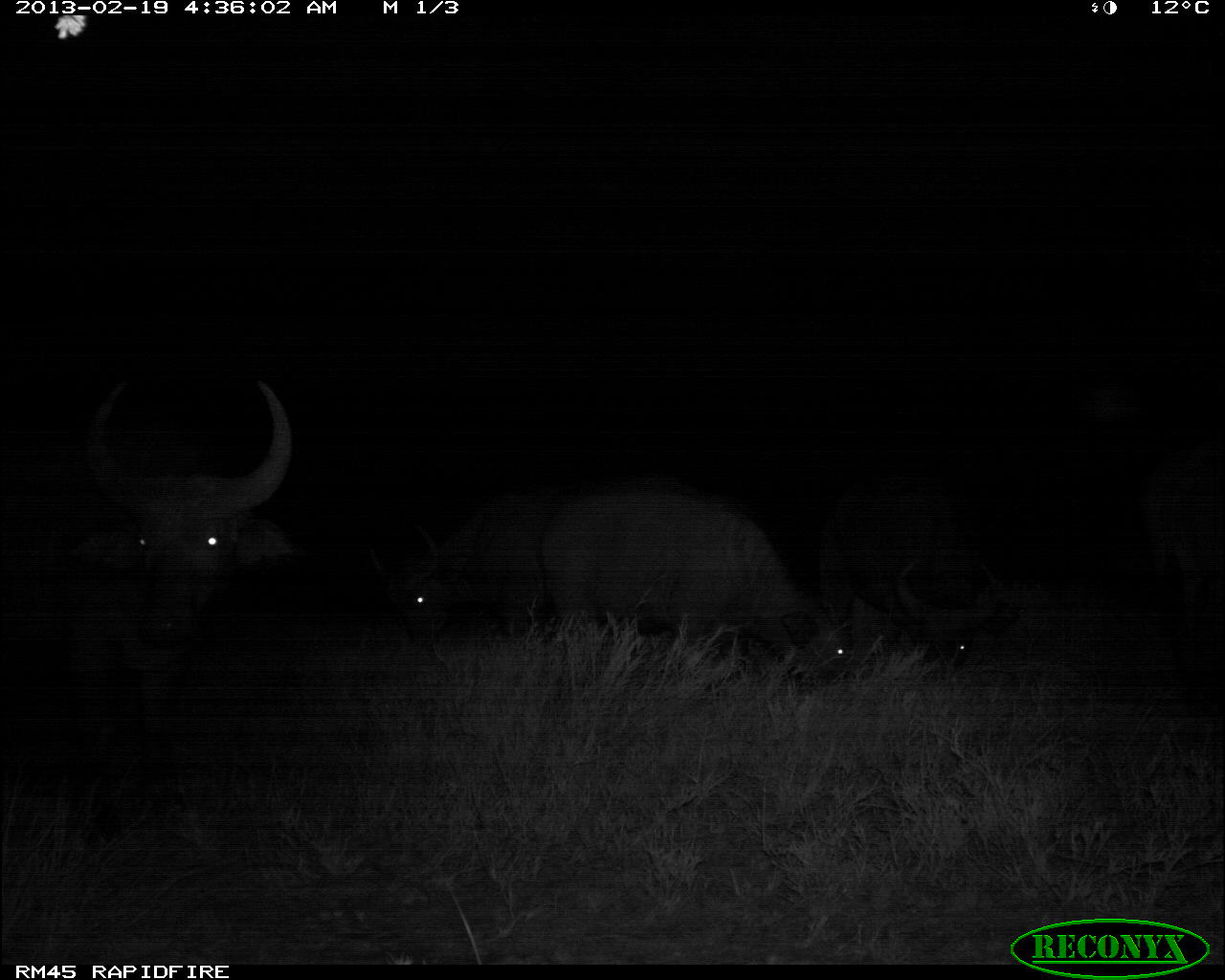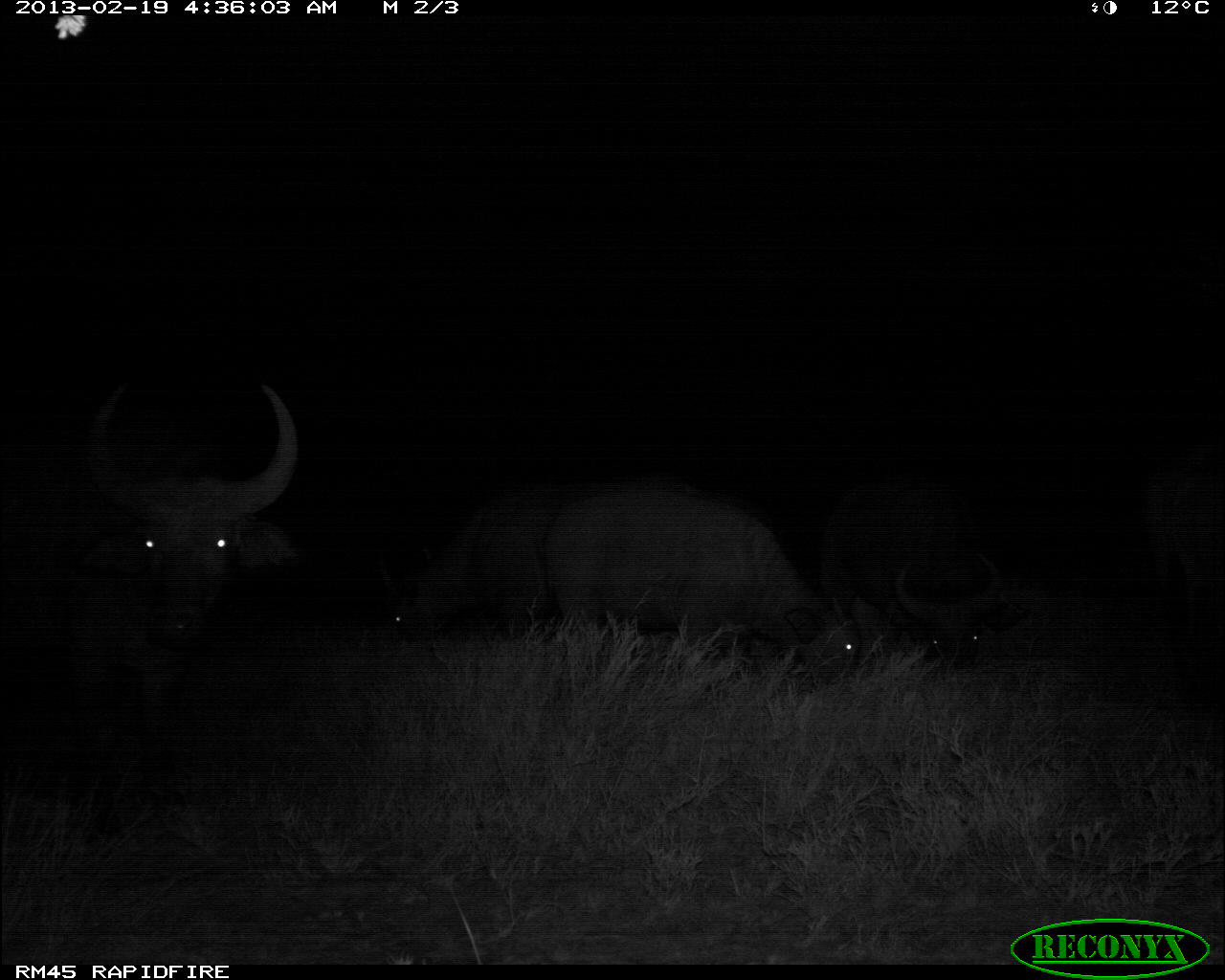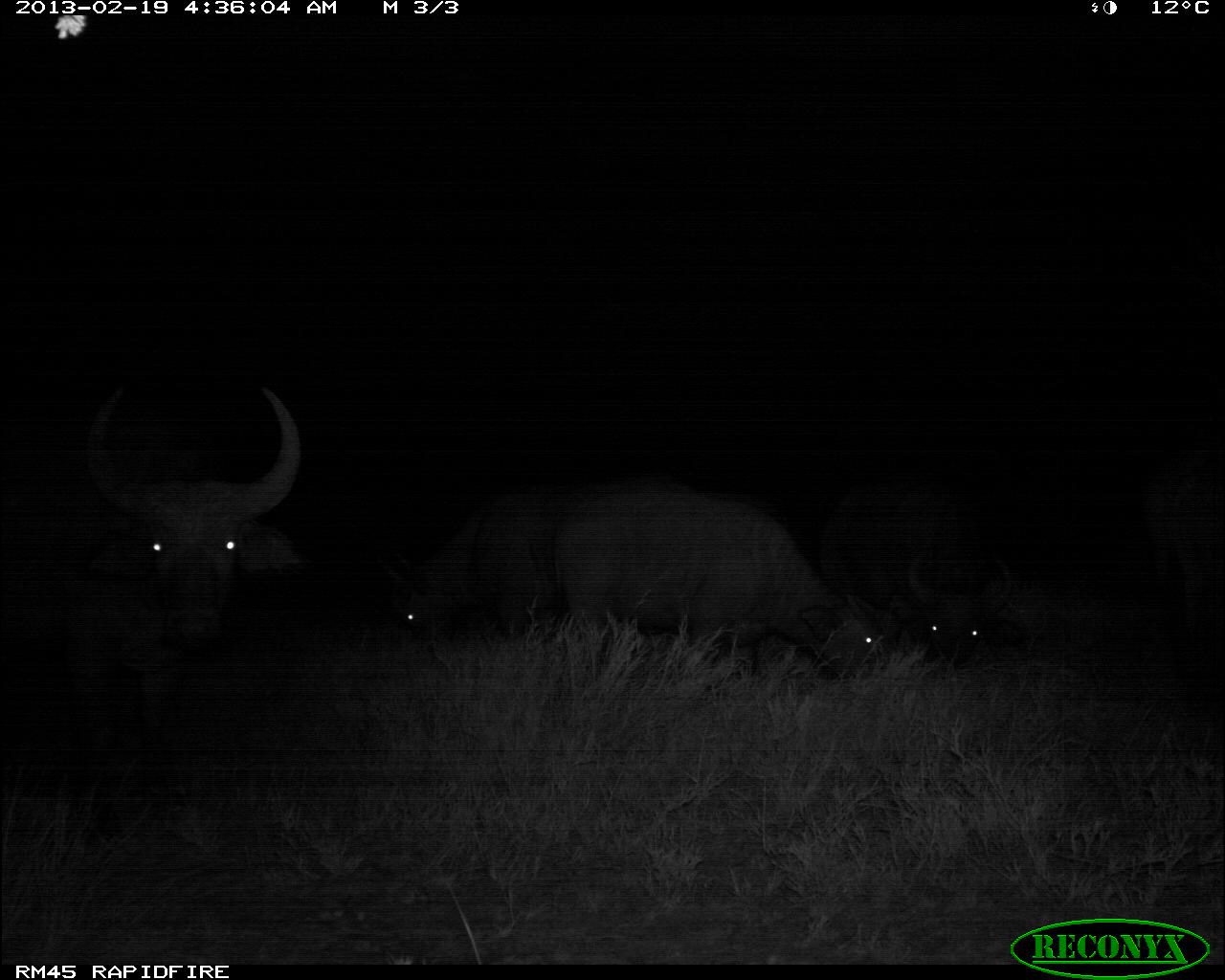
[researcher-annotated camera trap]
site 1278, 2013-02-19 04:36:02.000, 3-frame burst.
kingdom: Animalia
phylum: Chordata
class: Mammalia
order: Artiodactyla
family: Bovidae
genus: Syncerus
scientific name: Syncerus caffer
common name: african buffalo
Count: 4.